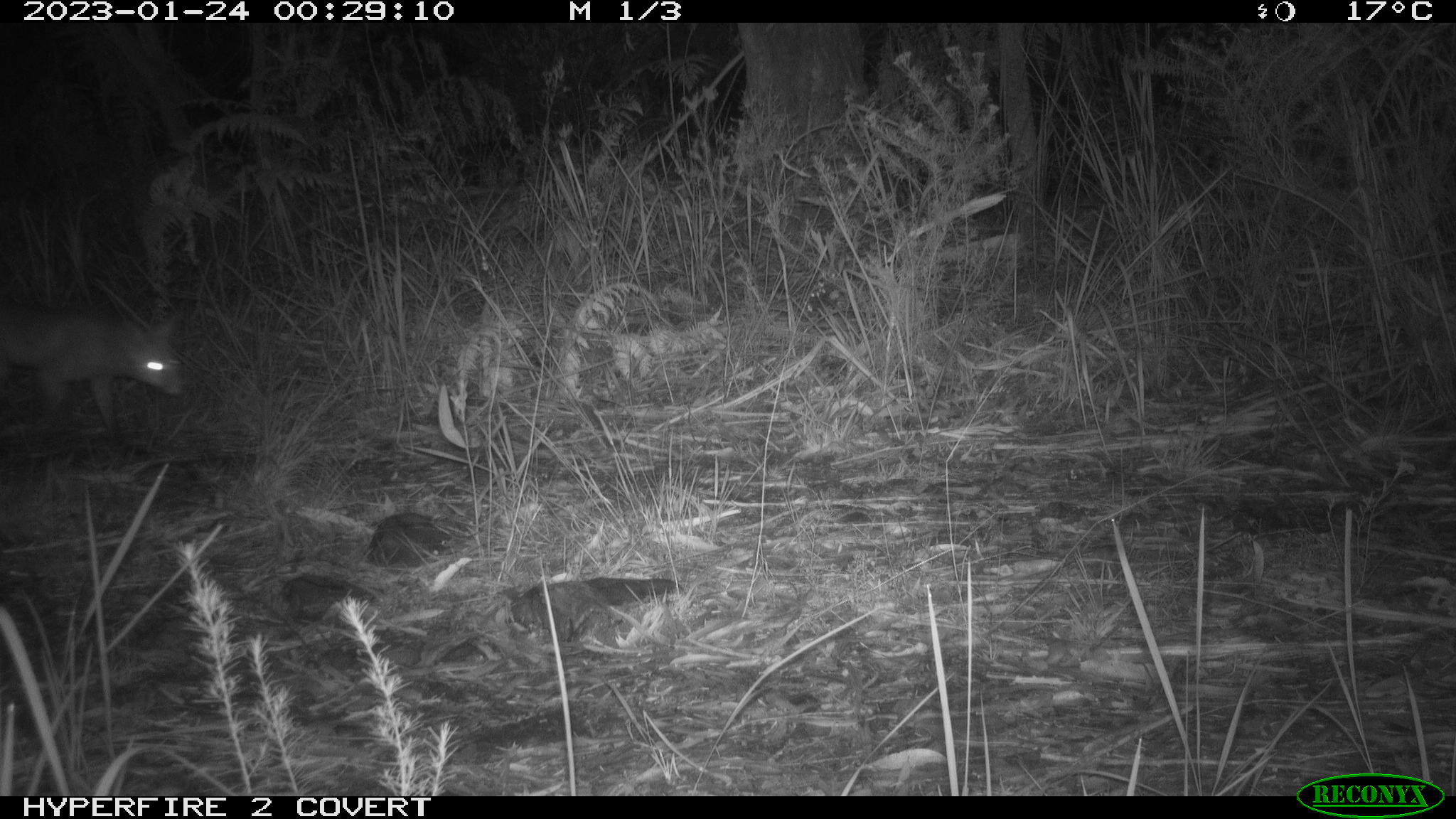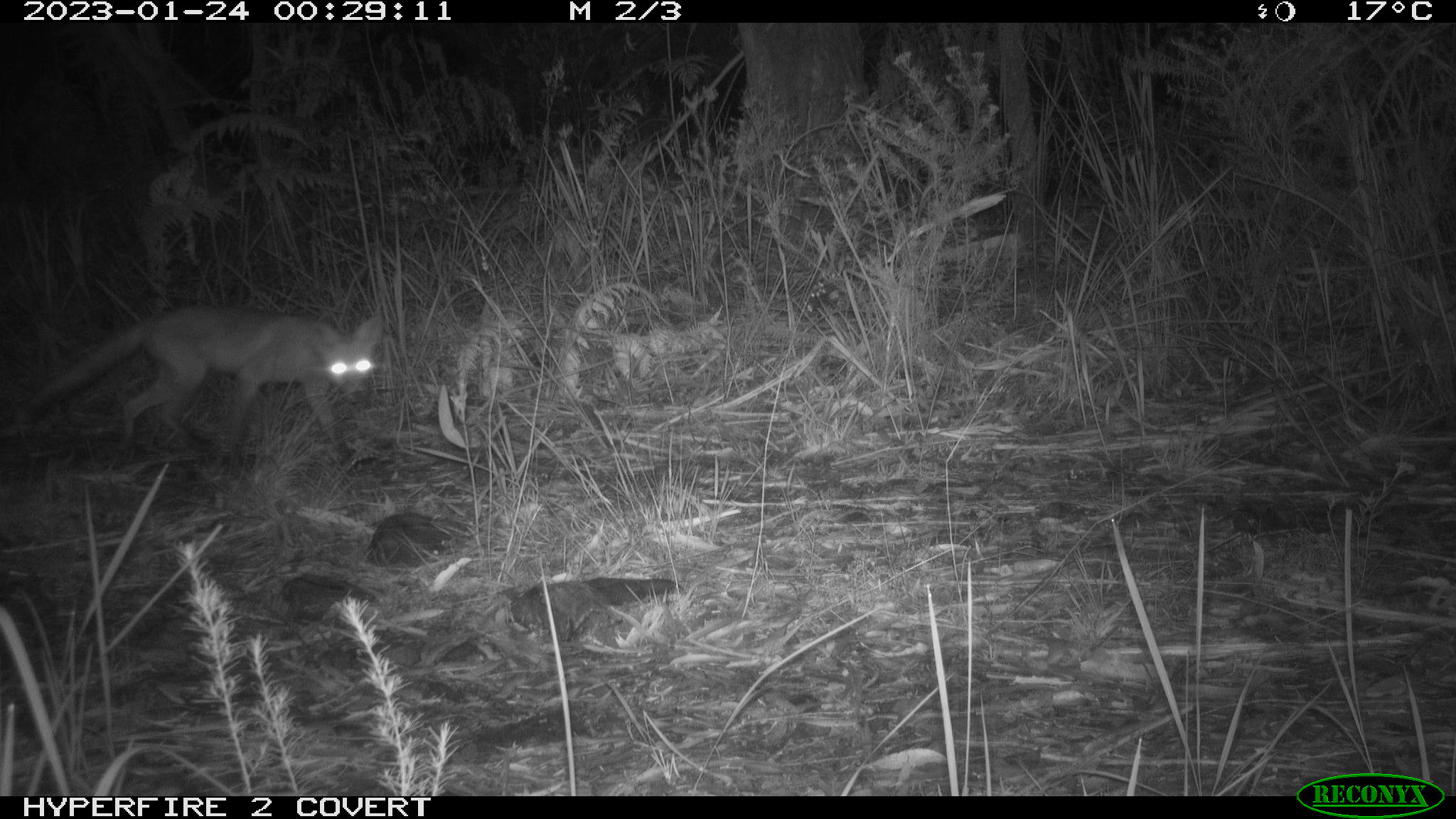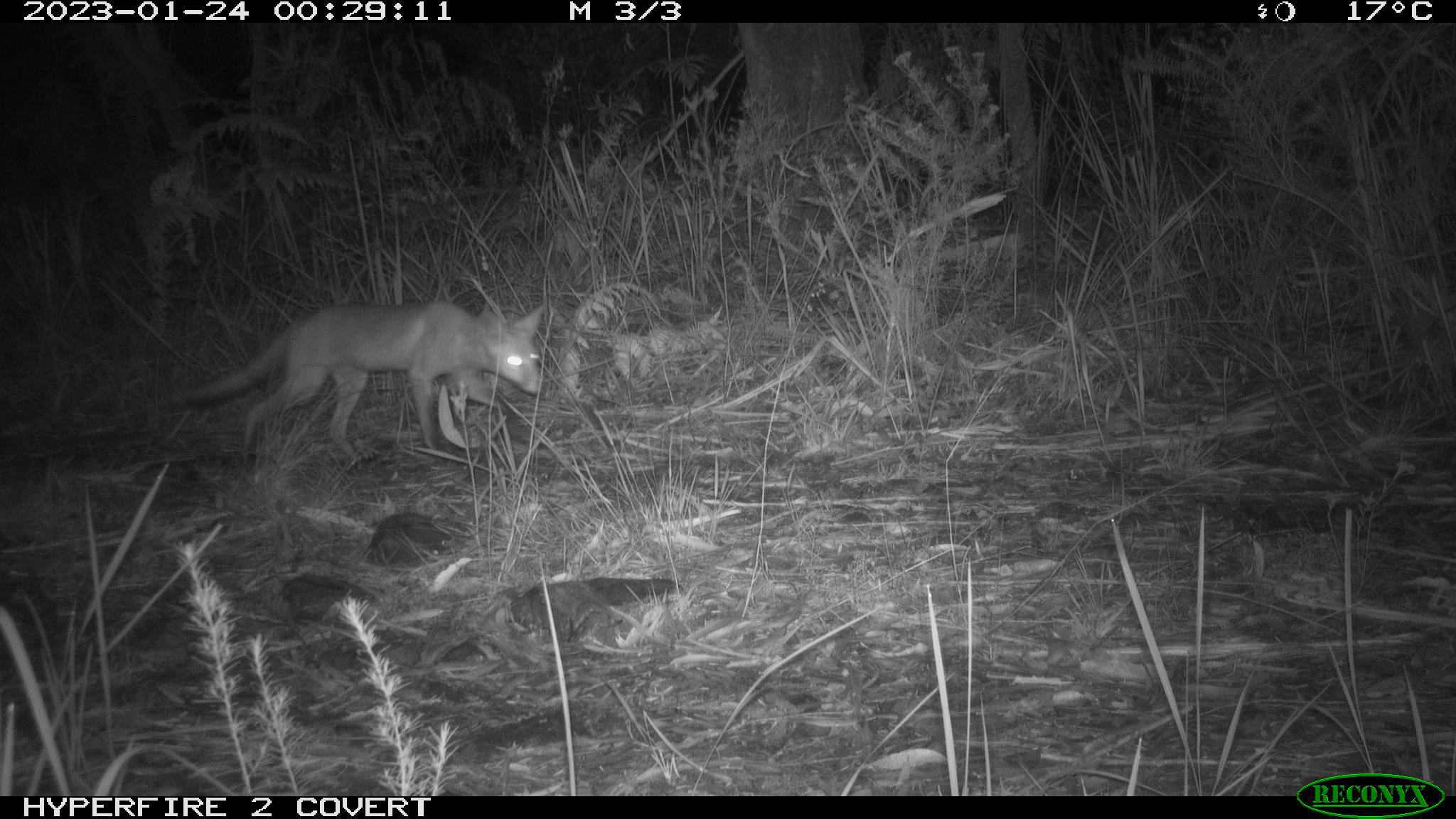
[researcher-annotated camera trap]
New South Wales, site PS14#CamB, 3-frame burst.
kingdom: Animalia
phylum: Chordata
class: Mammalia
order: Carnivora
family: Canidae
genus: Vulpes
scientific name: Vulpes vulpes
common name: red fox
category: fox